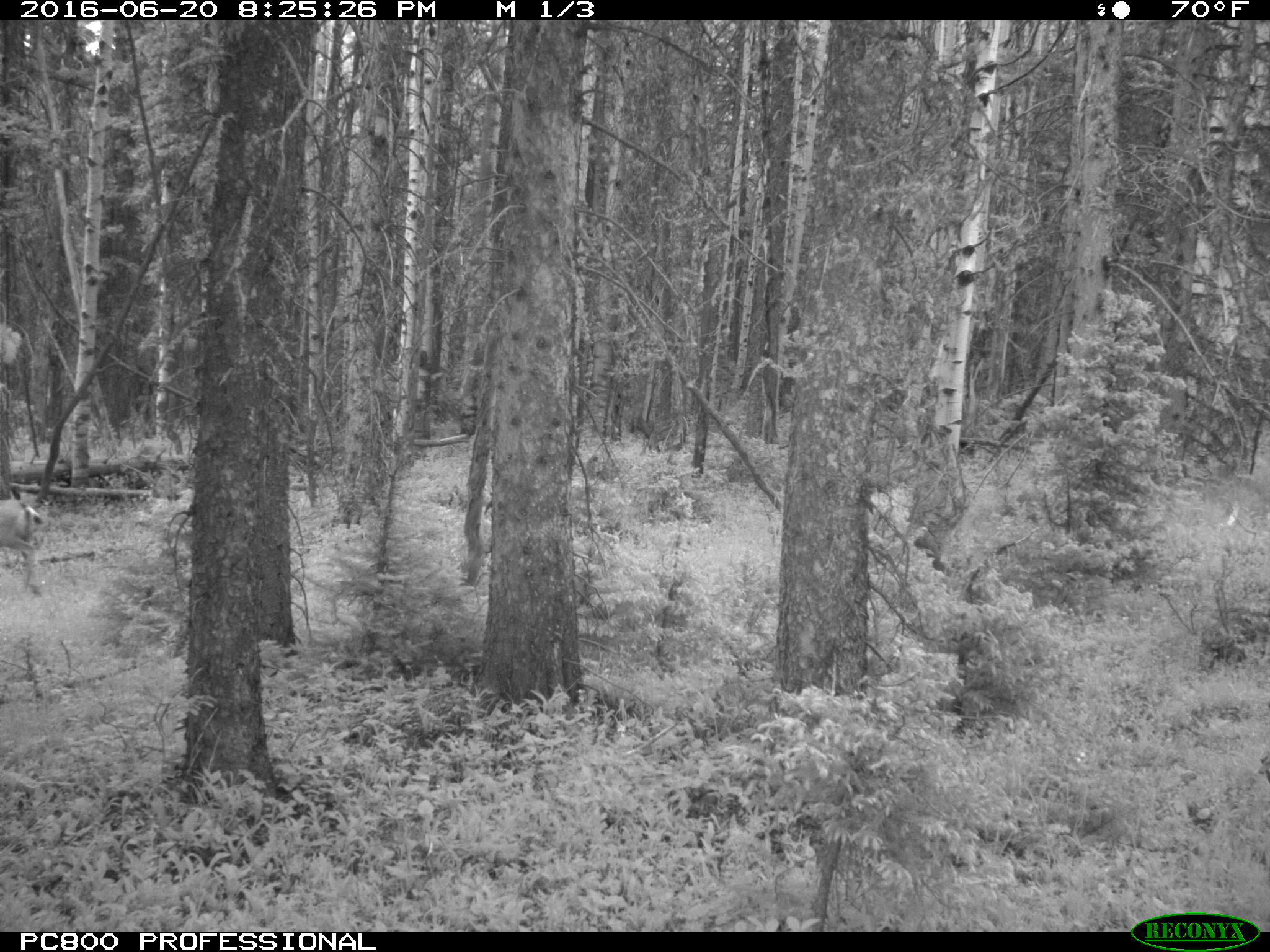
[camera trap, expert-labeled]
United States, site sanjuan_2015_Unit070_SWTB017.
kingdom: Animalia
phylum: Chordata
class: Mammalia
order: Artiodactyla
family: Cervidae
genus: Odocoileus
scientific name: Odocoileus hemionus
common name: mule deer